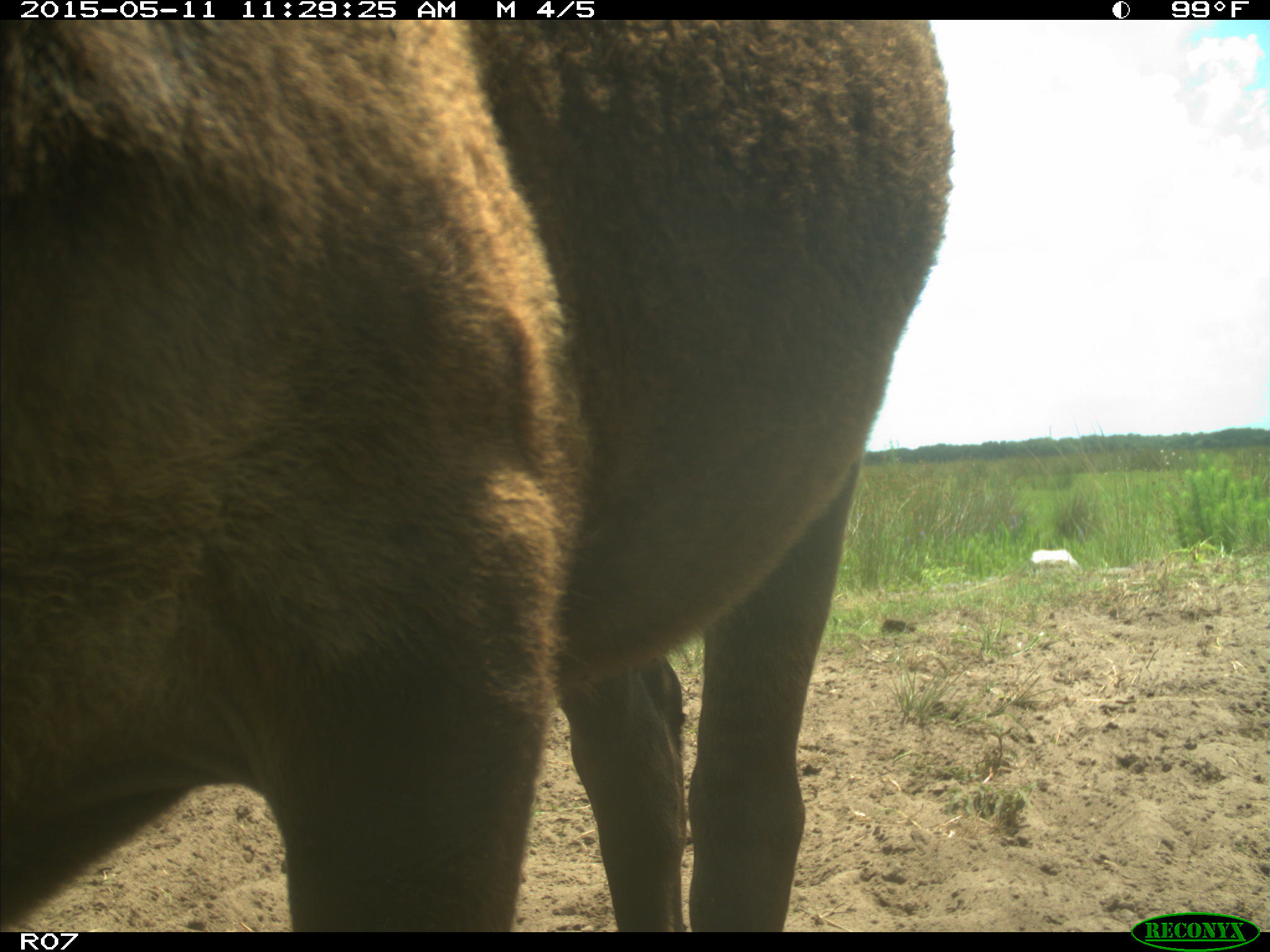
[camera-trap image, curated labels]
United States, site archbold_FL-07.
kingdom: Animalia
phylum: Chordata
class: Mammalia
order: Artiodactyla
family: Bovidae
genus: Bos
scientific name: Bos taurus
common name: domestic cow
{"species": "Bos taurus (domestic cow)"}